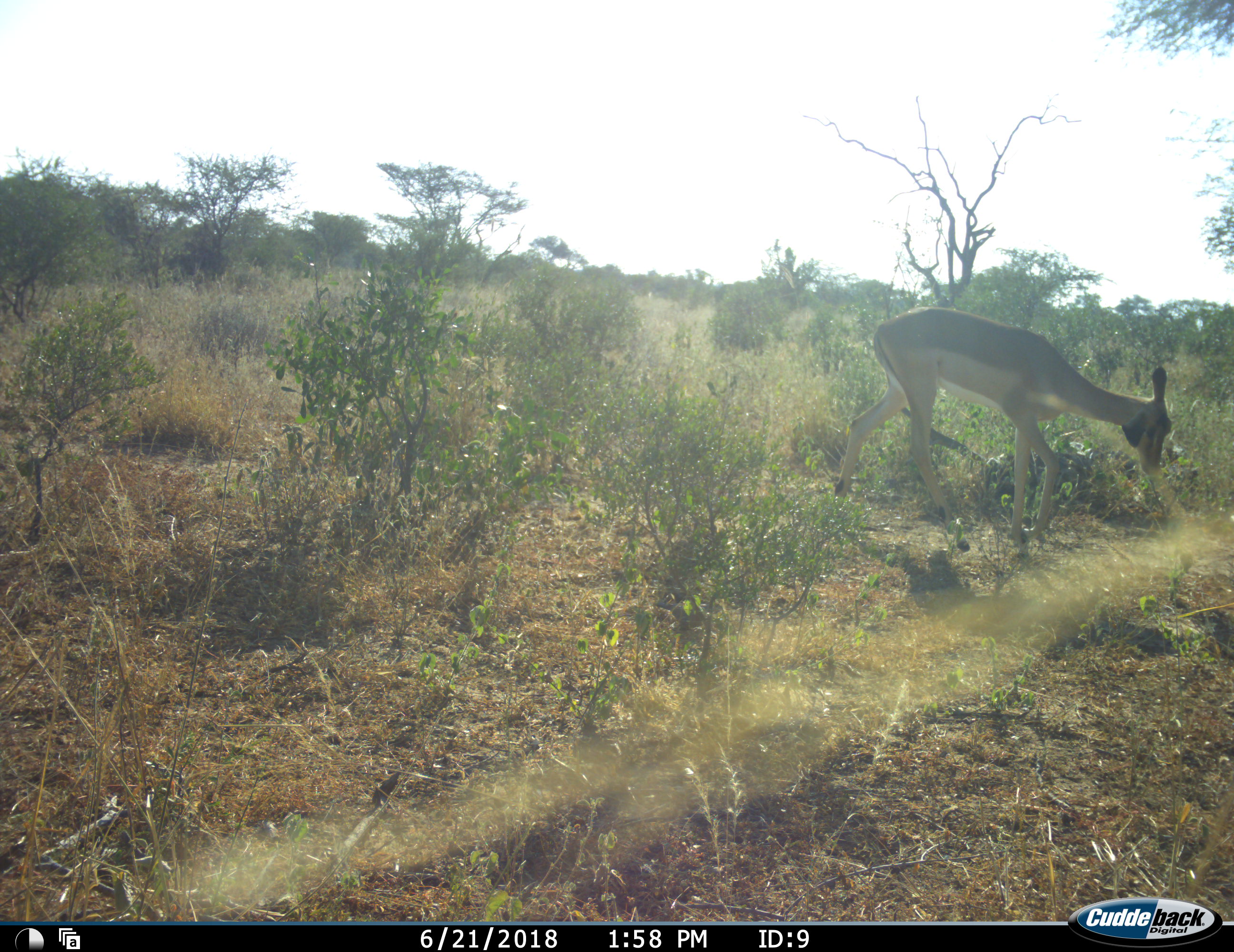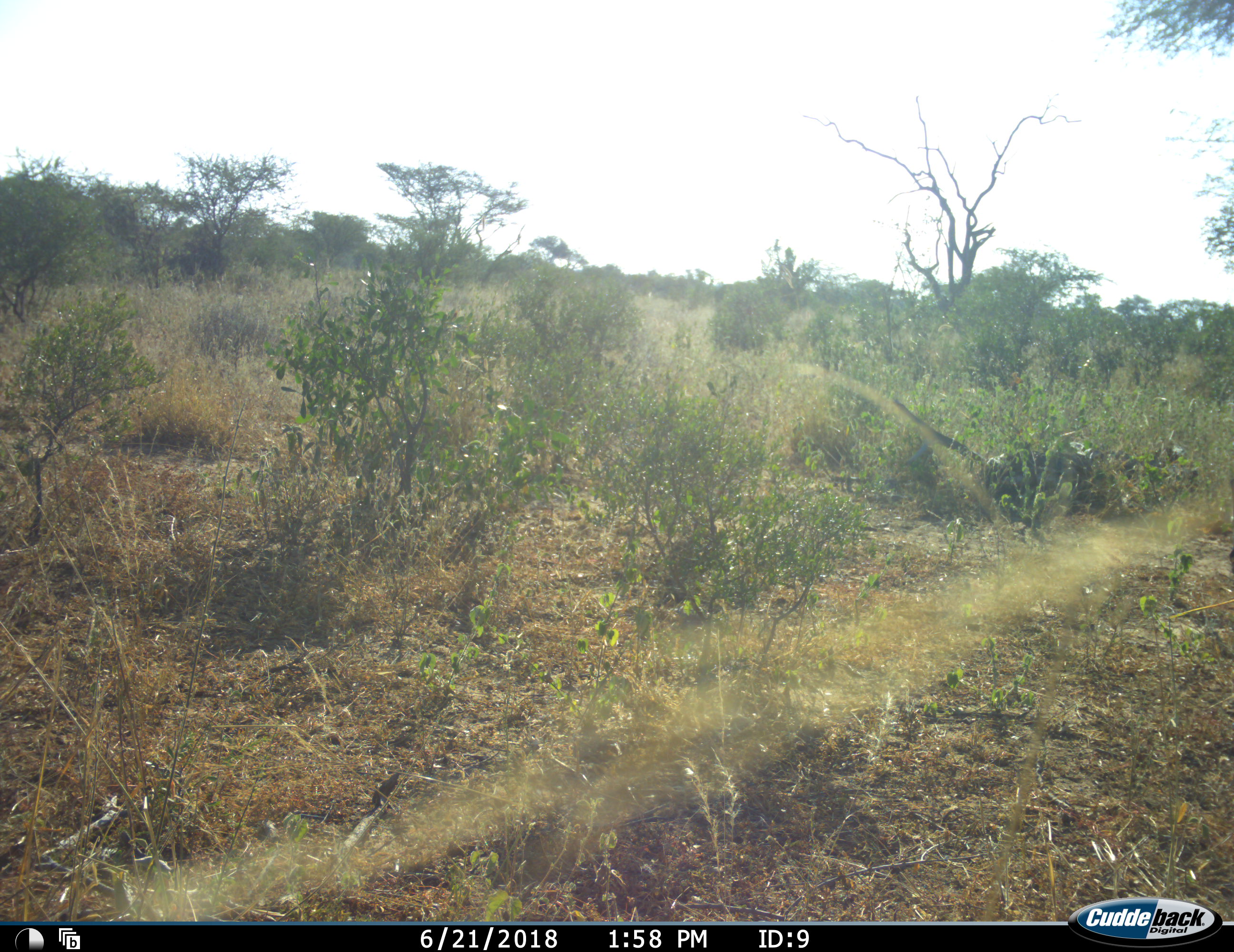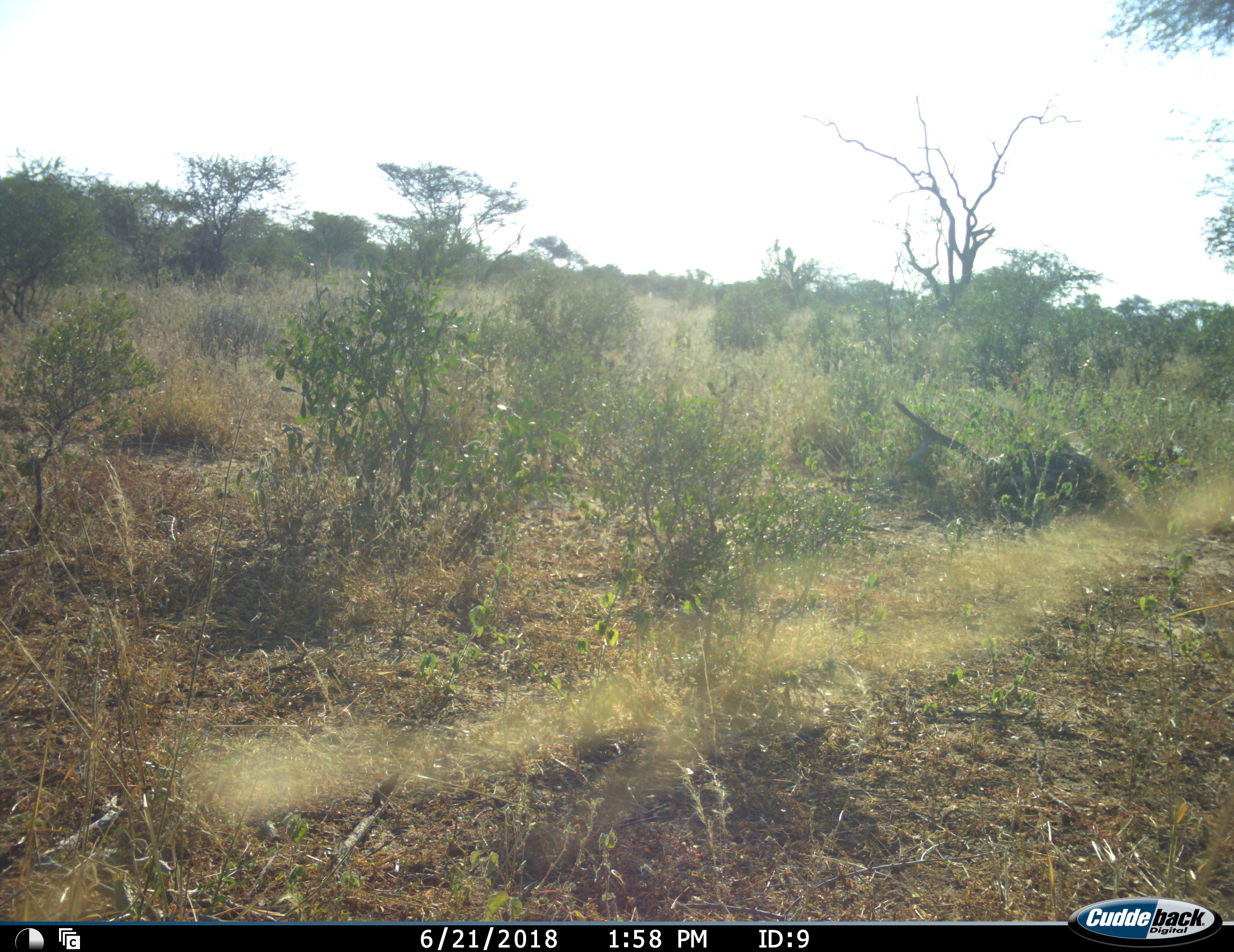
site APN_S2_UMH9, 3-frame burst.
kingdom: Animalia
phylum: Chordata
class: Mammalia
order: Artiodactyla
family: Bovidae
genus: Aepyceros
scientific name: Aepyceros melampus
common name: impala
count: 1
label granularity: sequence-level